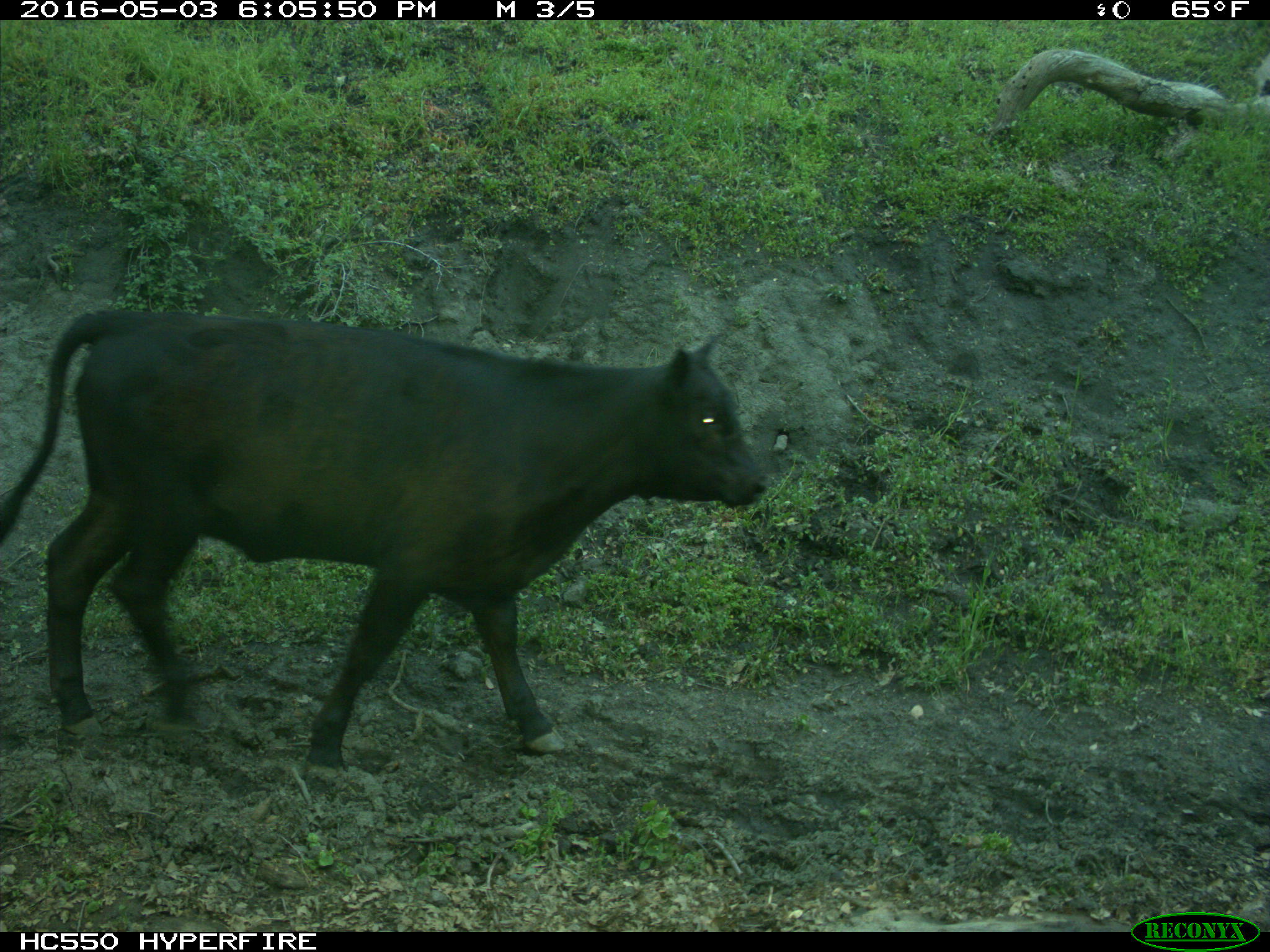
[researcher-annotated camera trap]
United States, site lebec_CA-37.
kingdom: Animalia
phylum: Chordata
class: Mammalia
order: Artiodactyla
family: Bovidae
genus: Bos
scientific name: Bos taurus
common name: domestic cow